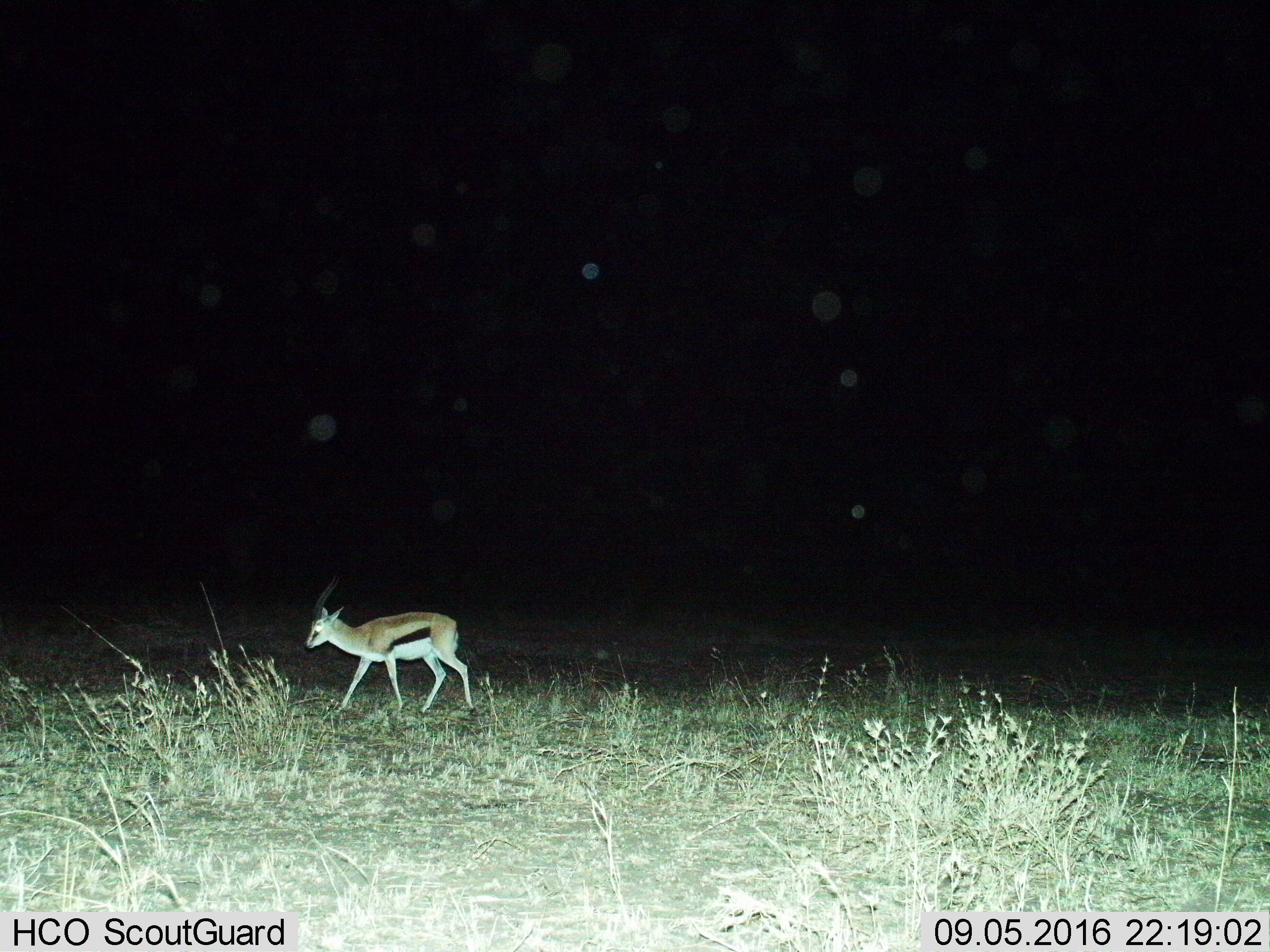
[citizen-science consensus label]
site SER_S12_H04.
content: unidentified animal